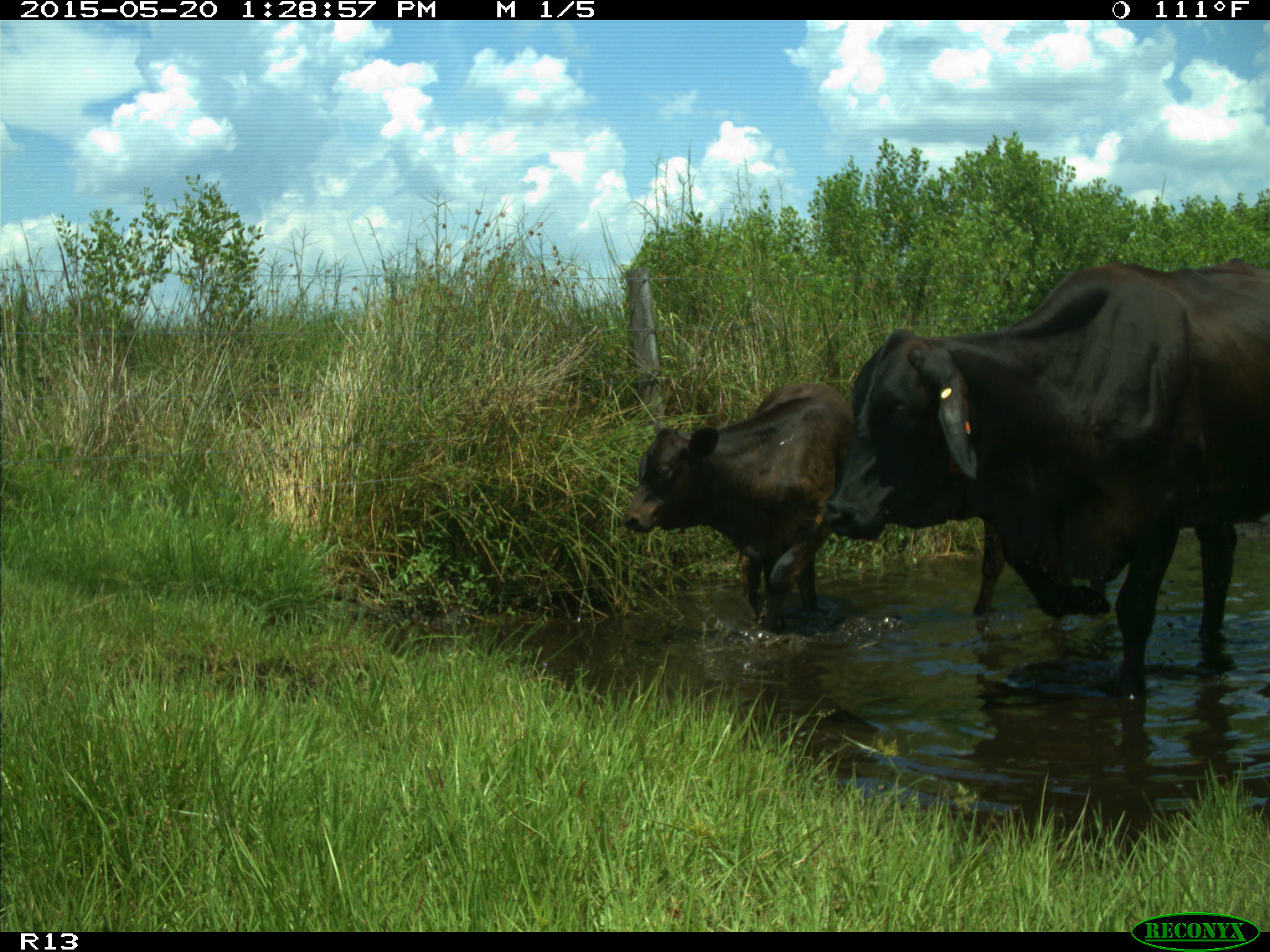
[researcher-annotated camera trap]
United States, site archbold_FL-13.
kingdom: Animalia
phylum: Chordata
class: Mammalia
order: Artiodactyla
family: Bovidae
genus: Bos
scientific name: Bos taurus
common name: domestic cow